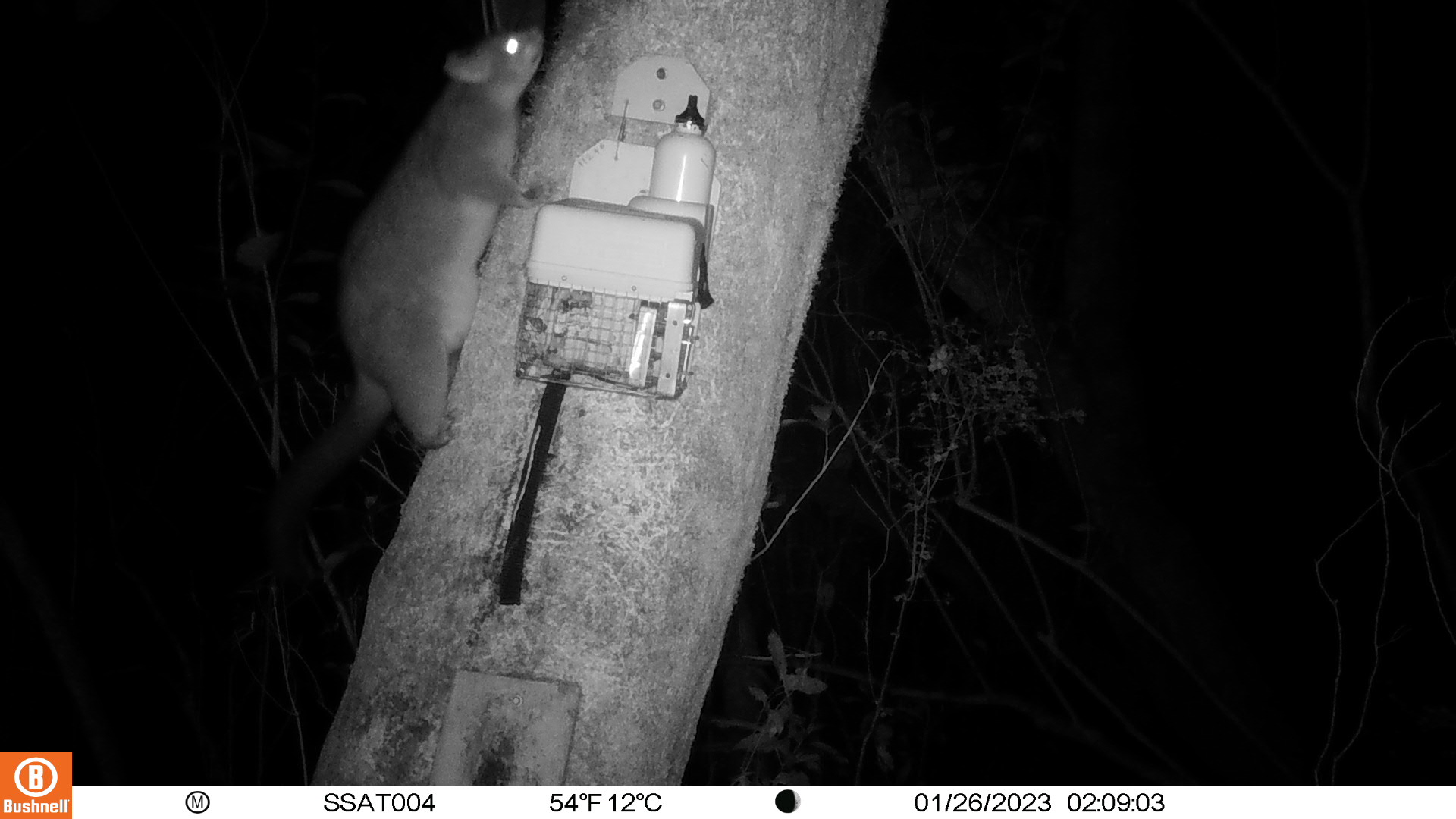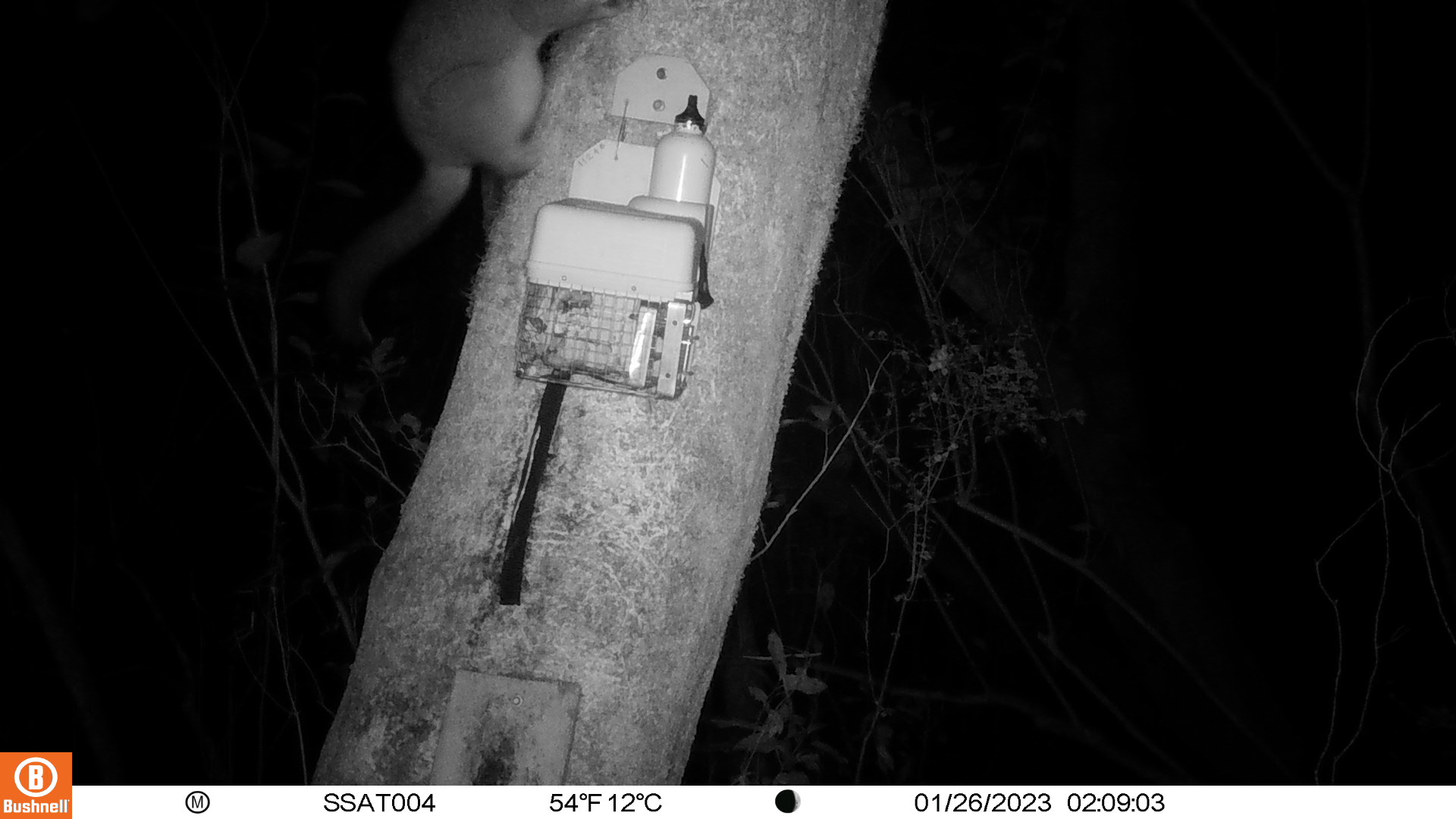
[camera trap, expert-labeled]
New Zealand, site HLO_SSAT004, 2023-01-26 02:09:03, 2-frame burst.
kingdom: Animalia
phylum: Chordata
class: Mammalia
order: Diprotodontia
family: Phalangeridae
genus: Trichosurus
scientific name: Trichosurus vulpecula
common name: common brushtail possum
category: possum